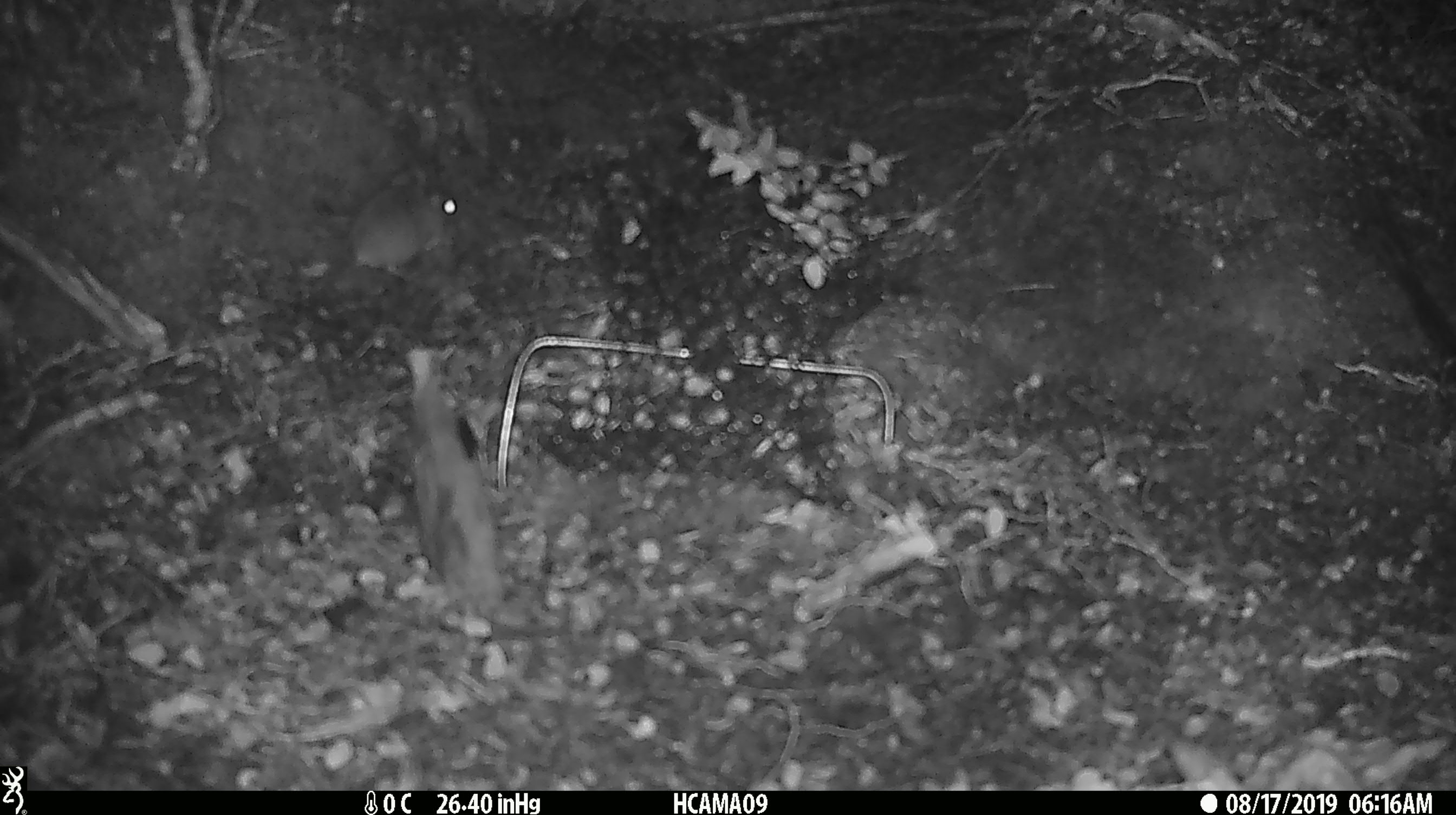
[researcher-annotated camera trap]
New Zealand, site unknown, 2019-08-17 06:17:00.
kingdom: Animalia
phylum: Chordata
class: Mammalia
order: Rodentia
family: Muridae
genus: Mus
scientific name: Mus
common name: mouse